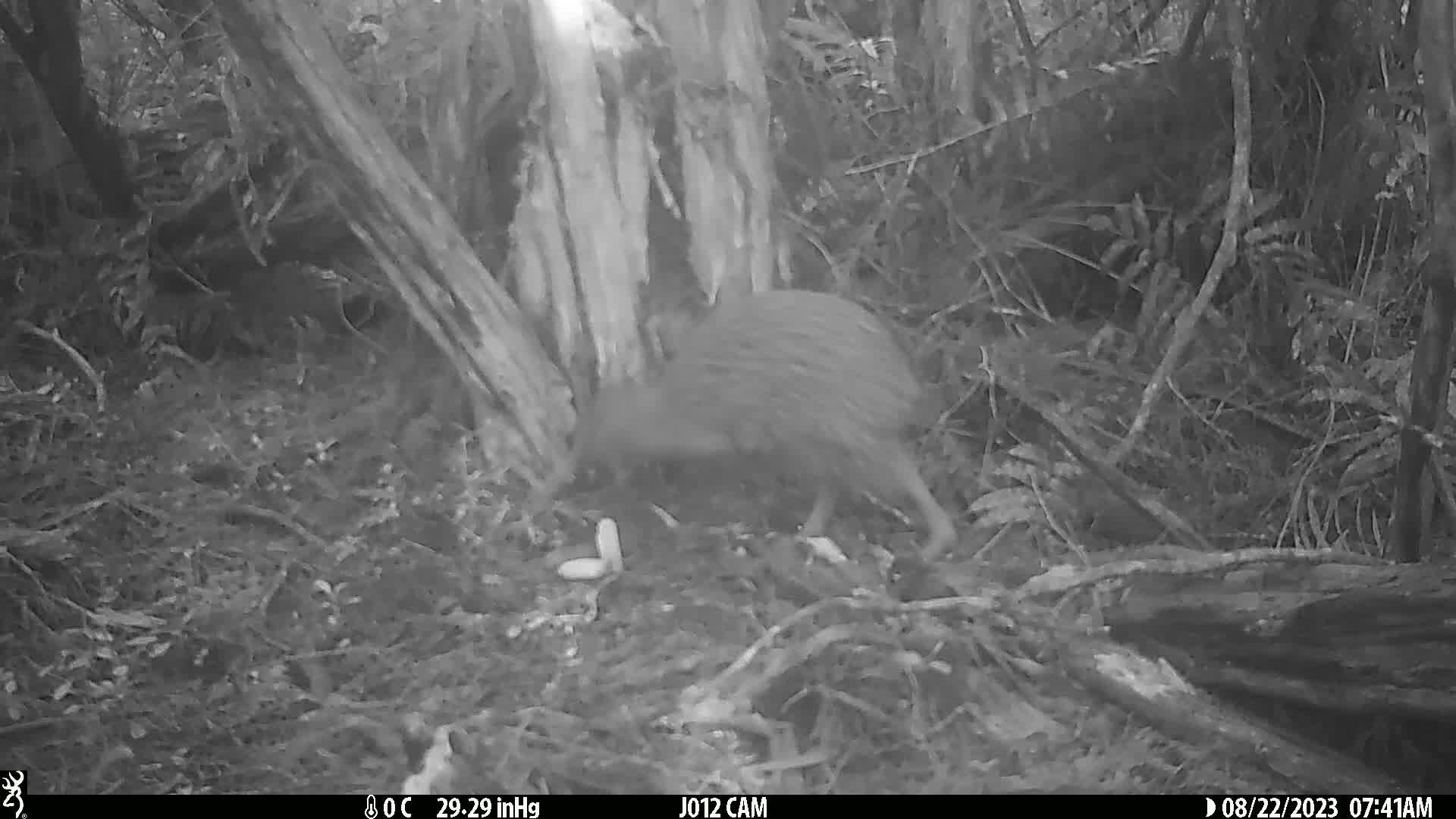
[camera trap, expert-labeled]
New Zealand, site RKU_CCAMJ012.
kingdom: Animalia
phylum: Chordata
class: Aves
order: Apterygiformes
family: Apterygidae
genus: Apteryx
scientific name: Apteryx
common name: kiwi